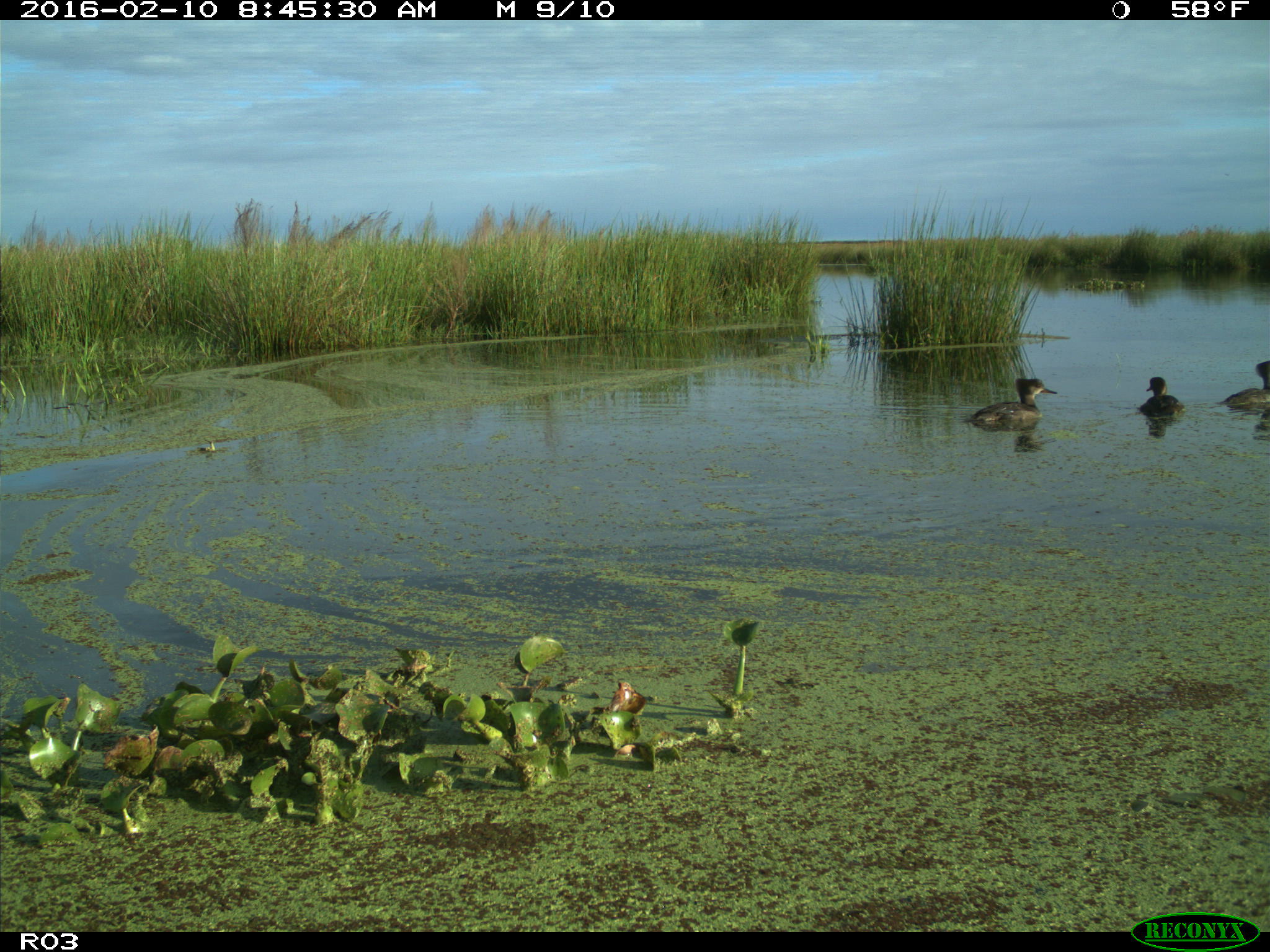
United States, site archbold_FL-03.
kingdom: Animalia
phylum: Chordata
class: Aves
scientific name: Aves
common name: birds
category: unidentified bird